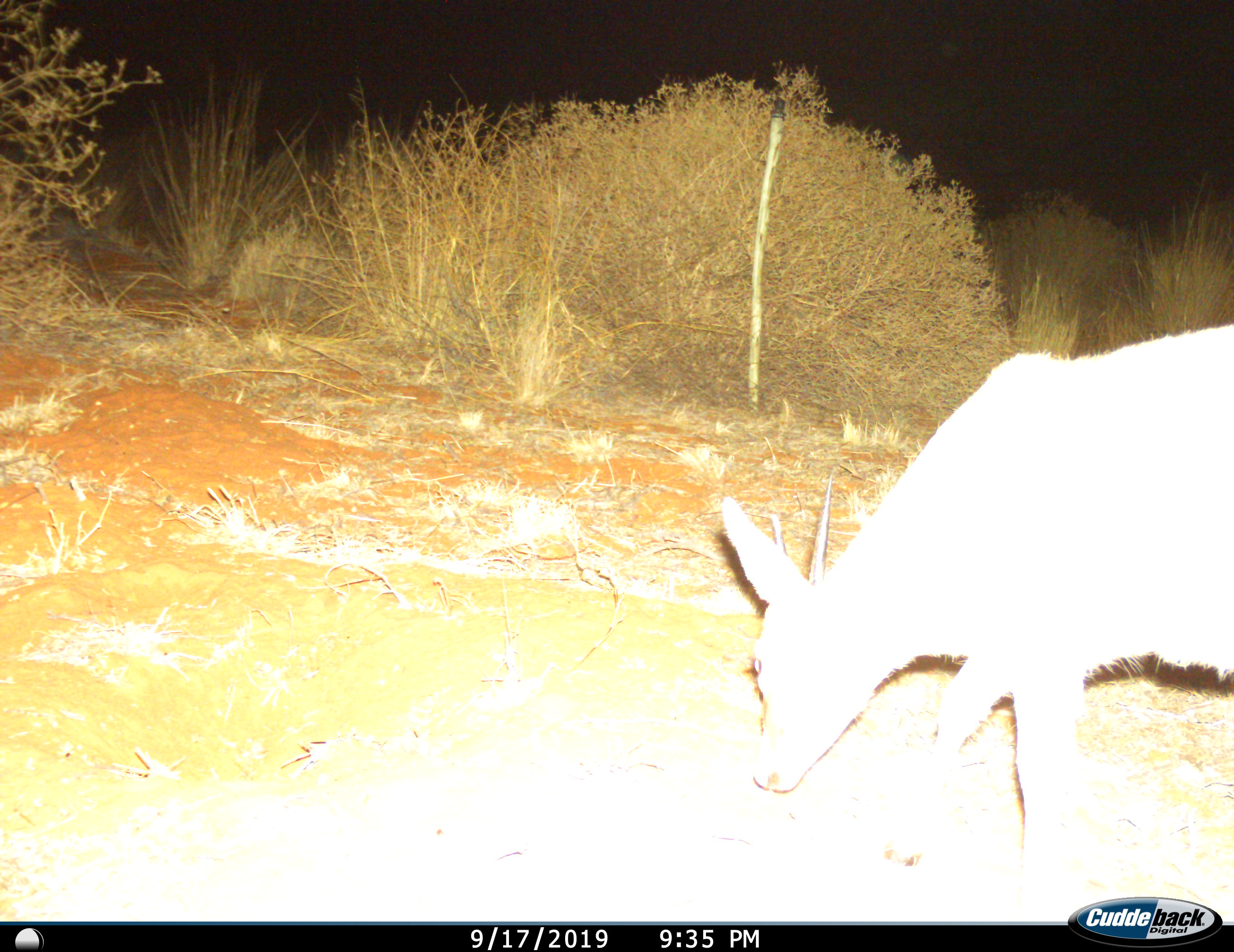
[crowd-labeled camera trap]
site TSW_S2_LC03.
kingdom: Animalia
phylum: Chordata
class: Mammalia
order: Artiodactyla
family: Bovidae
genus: Sylvicapra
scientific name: Sylvicapra grimmia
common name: common duiker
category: duikercommongrey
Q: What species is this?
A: Duikercommongrey (common duiker) (Sylvicapra grimmia).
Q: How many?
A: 1.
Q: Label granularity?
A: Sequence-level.